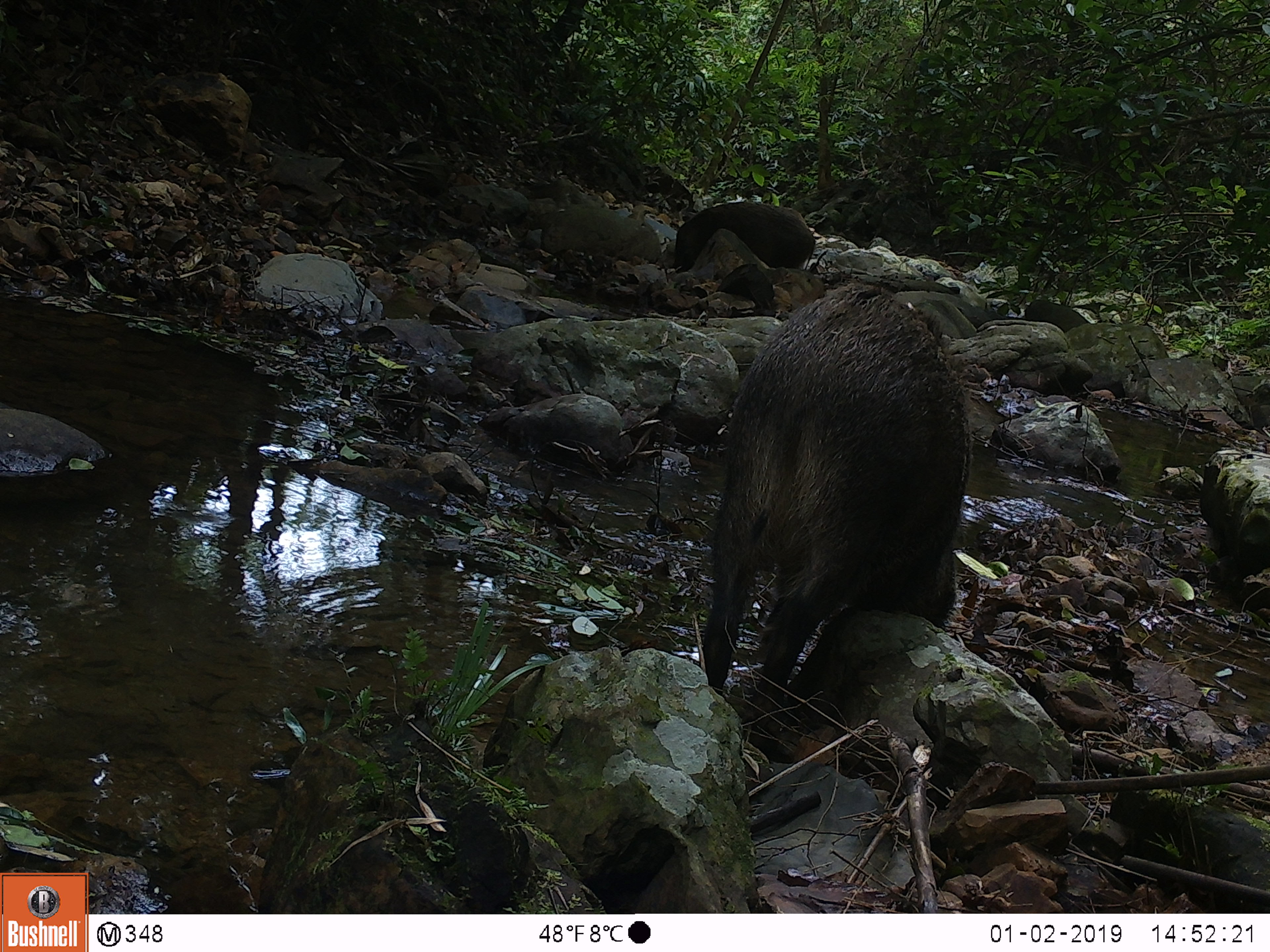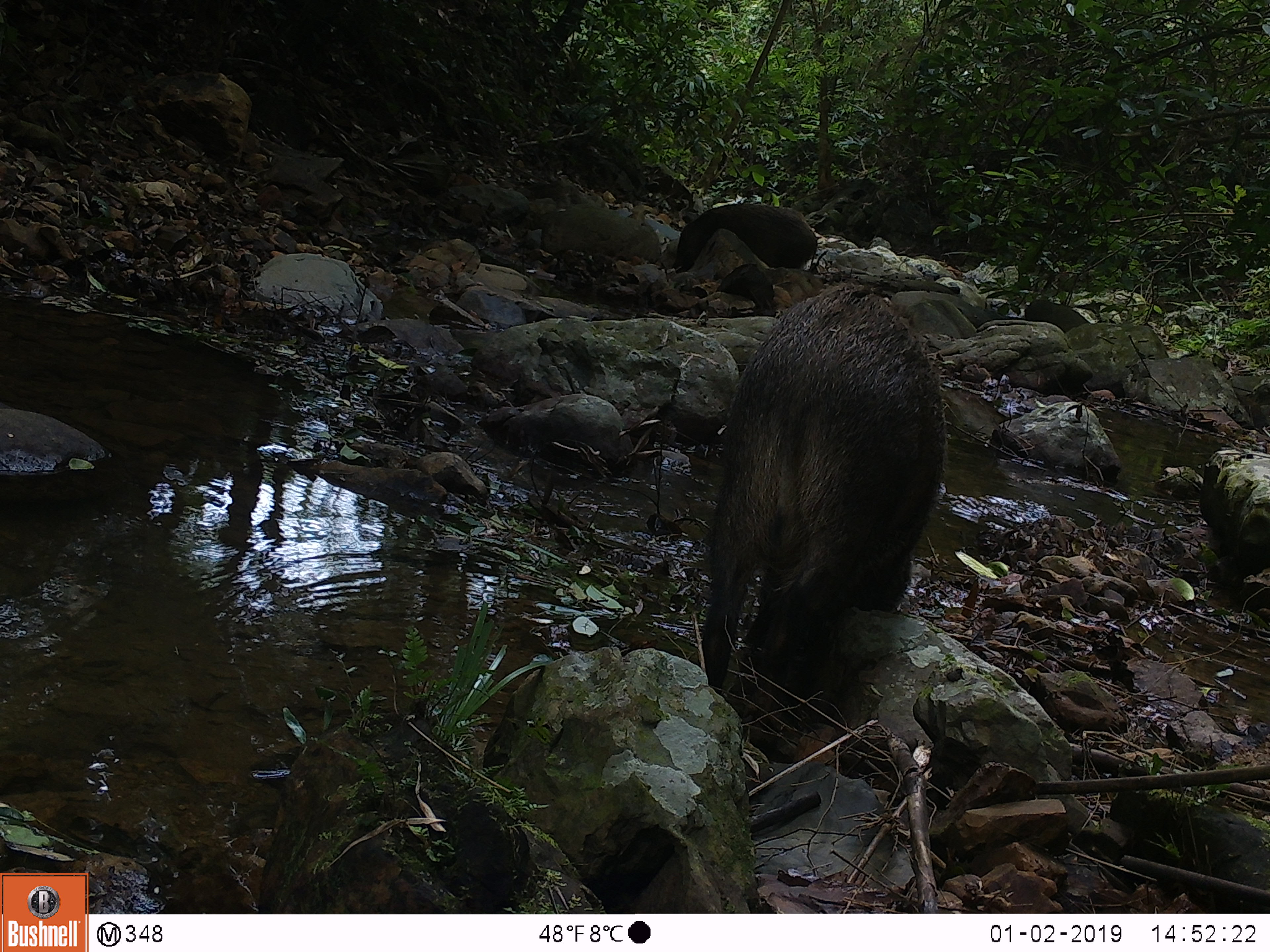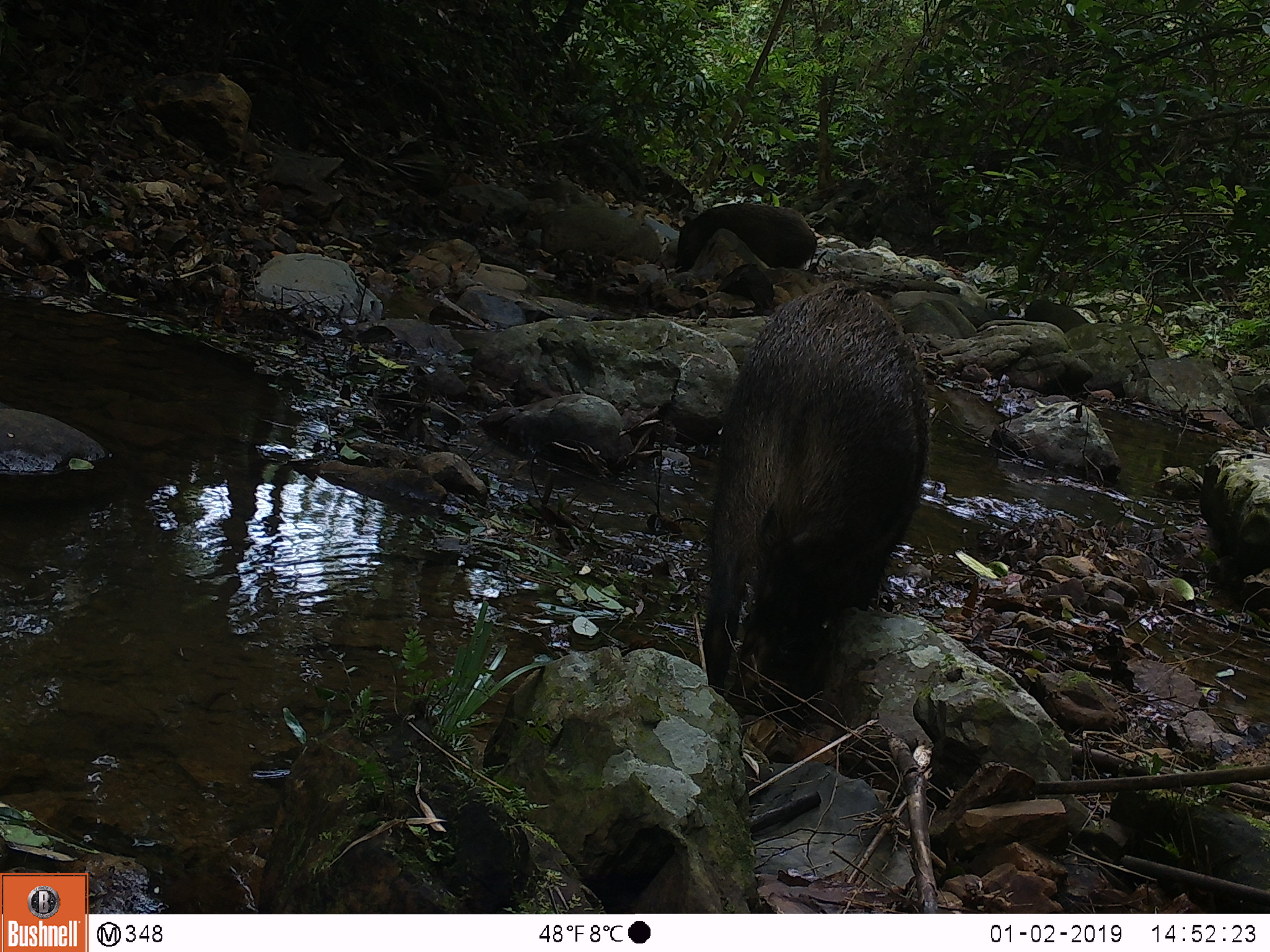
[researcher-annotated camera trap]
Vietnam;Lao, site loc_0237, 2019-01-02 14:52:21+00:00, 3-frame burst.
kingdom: Animalia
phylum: Chordata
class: Mammalia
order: Artiodactyla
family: Suidae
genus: Sus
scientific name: Sus scrofa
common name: eurasian wild pig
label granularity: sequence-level